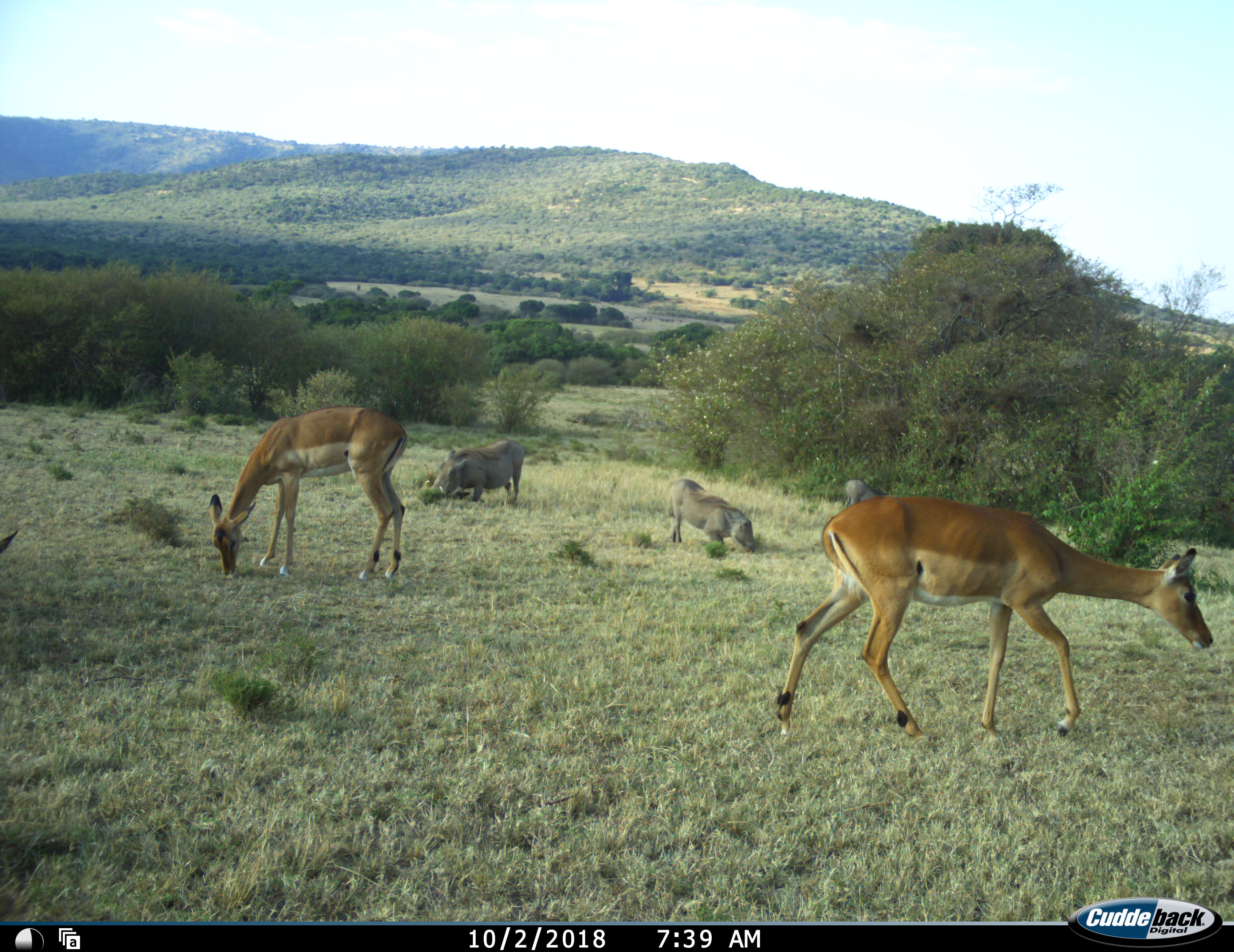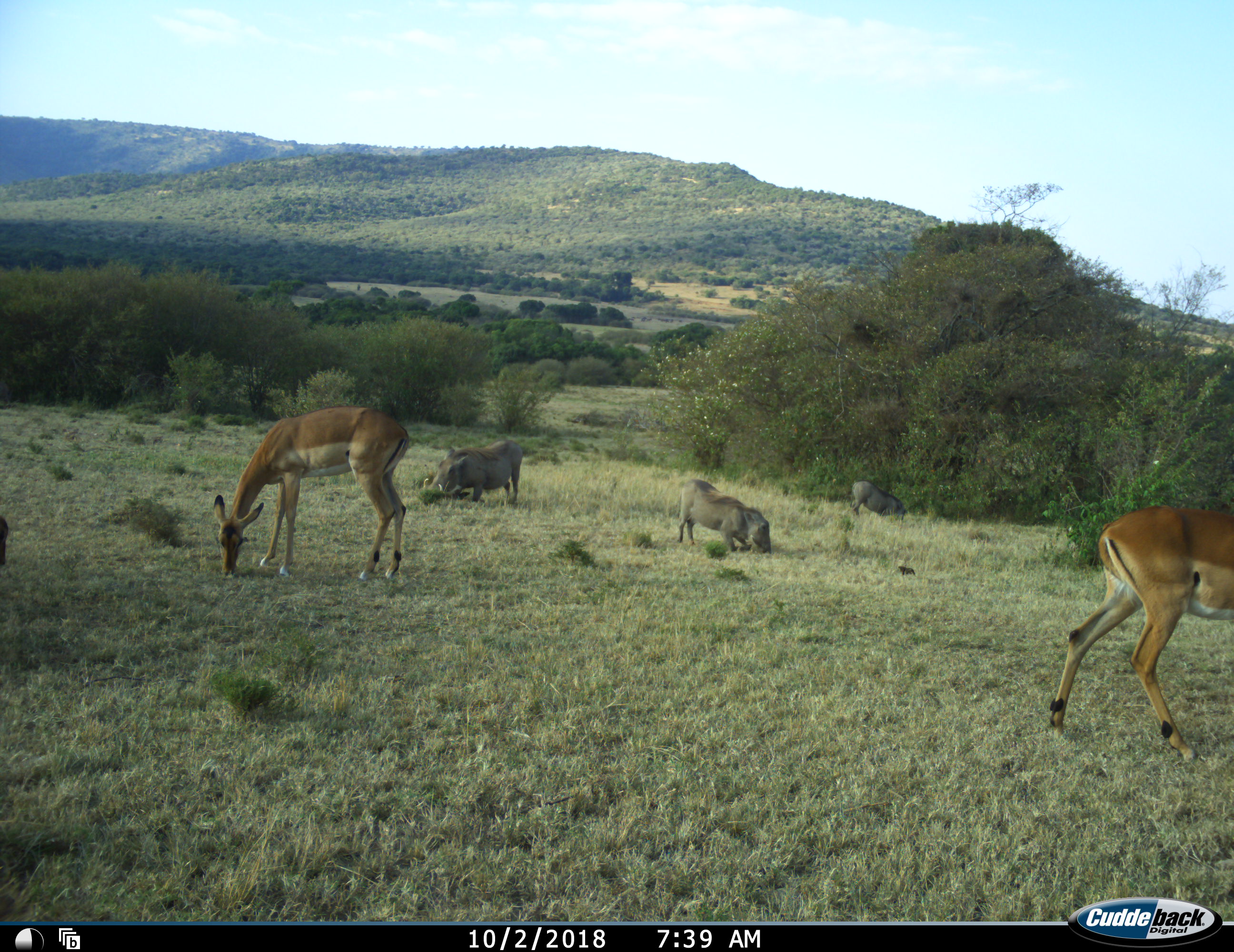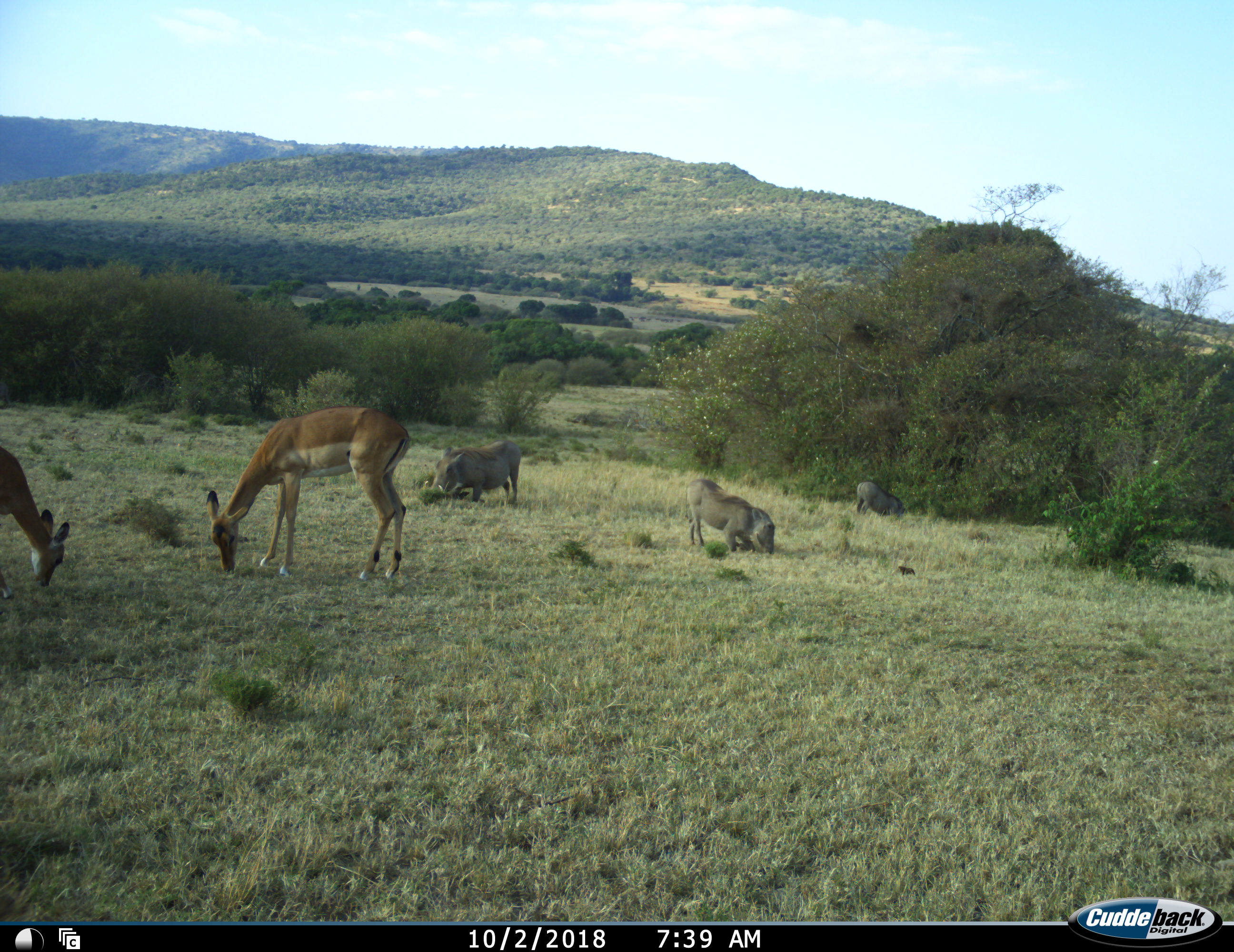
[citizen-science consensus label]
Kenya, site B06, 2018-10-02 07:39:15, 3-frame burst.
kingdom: Animalia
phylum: Chordata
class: Mammalia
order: Artiodactyla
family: Bovidae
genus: Aepyceros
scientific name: Aepyceros melampus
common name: impala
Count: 3.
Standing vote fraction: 22%.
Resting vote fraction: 0%.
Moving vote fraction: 89%.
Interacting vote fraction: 0%.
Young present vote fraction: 0%.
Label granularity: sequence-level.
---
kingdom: Animalia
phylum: Chordata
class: Mammalia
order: Artiodactyla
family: Suidae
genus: Phacochoerus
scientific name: Phacochoerus africanus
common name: warthog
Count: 3.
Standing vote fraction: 11%.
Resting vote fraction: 0%.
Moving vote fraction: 33%.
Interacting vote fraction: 0%.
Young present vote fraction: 0%.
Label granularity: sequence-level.